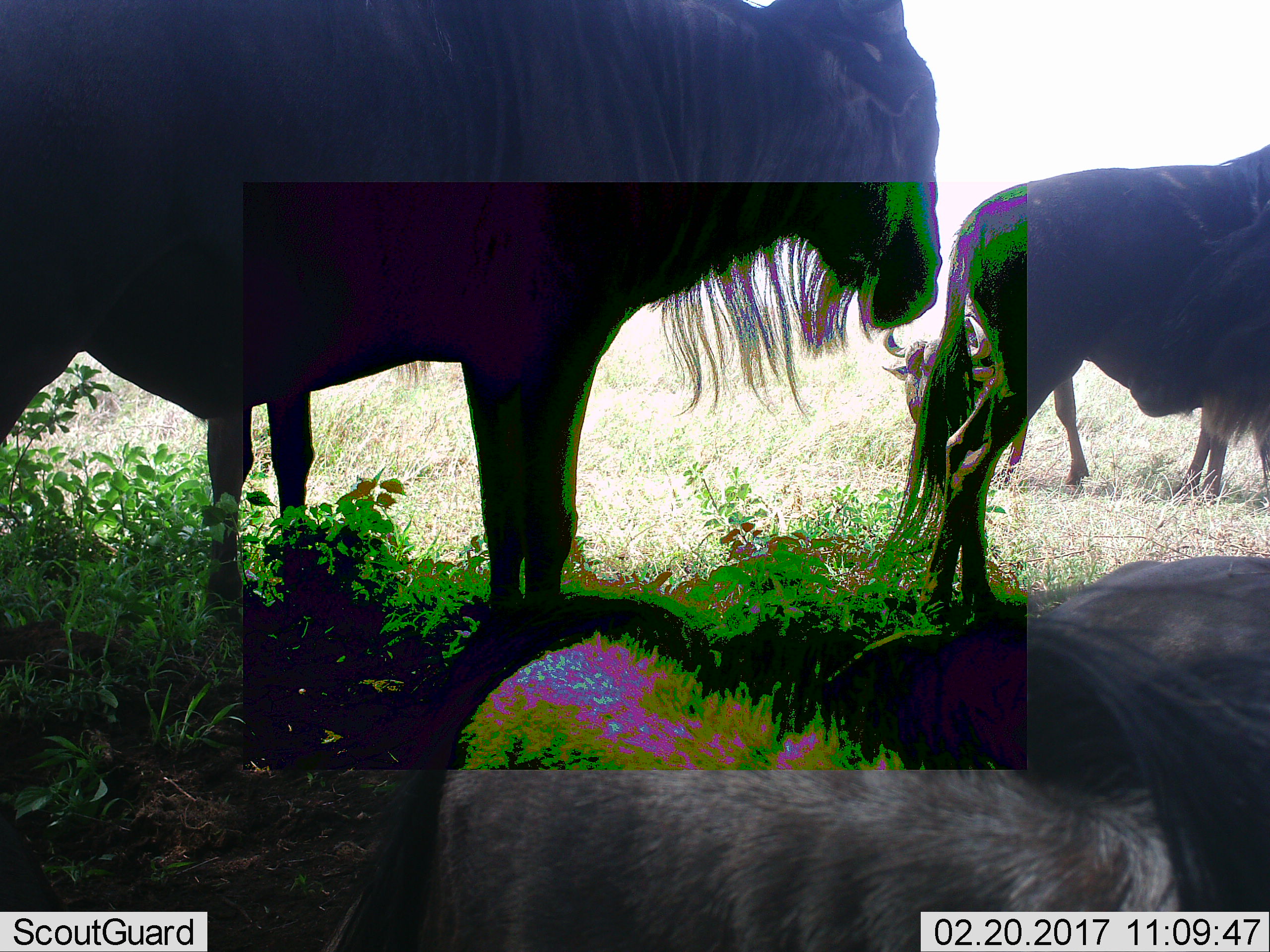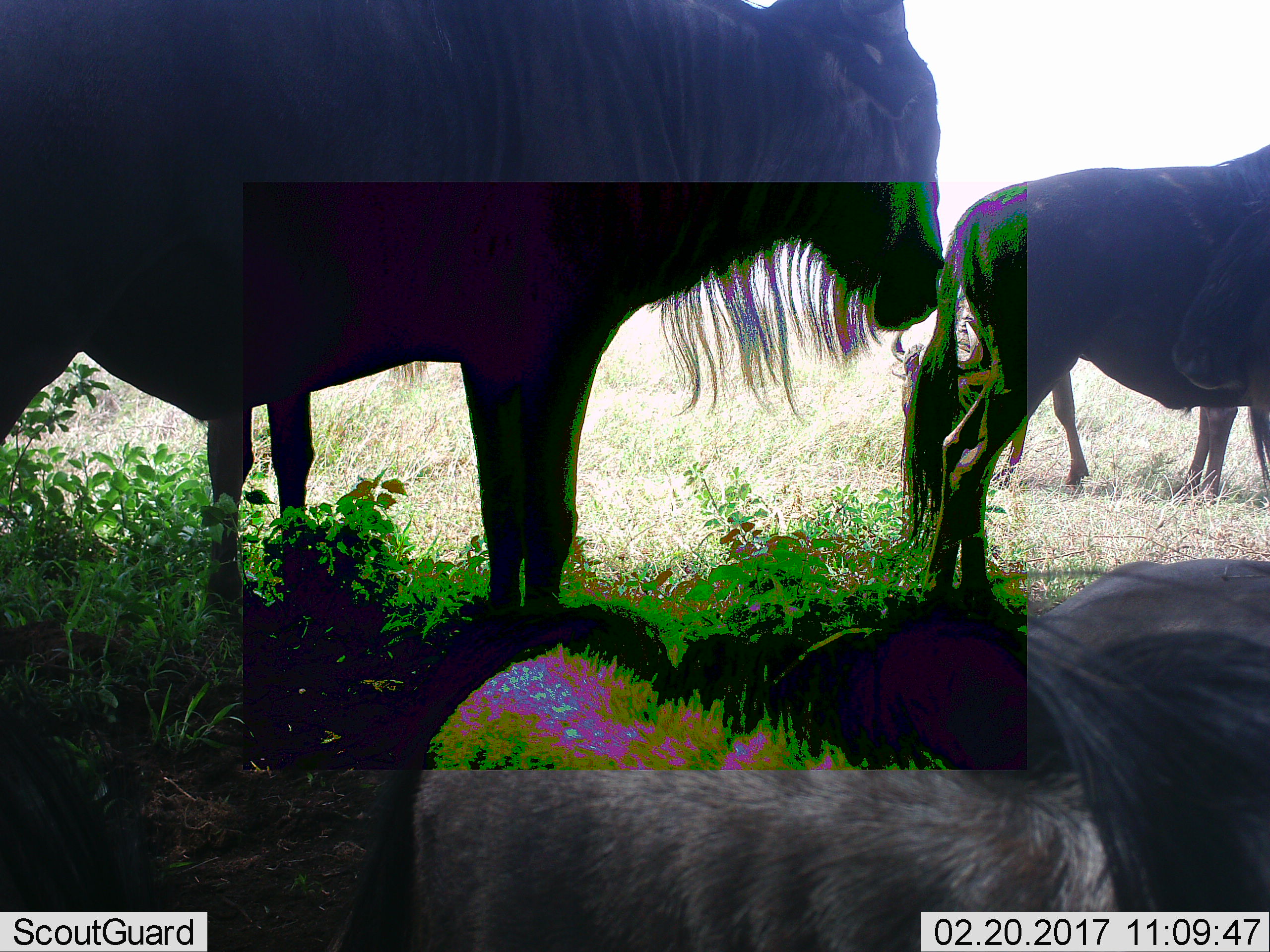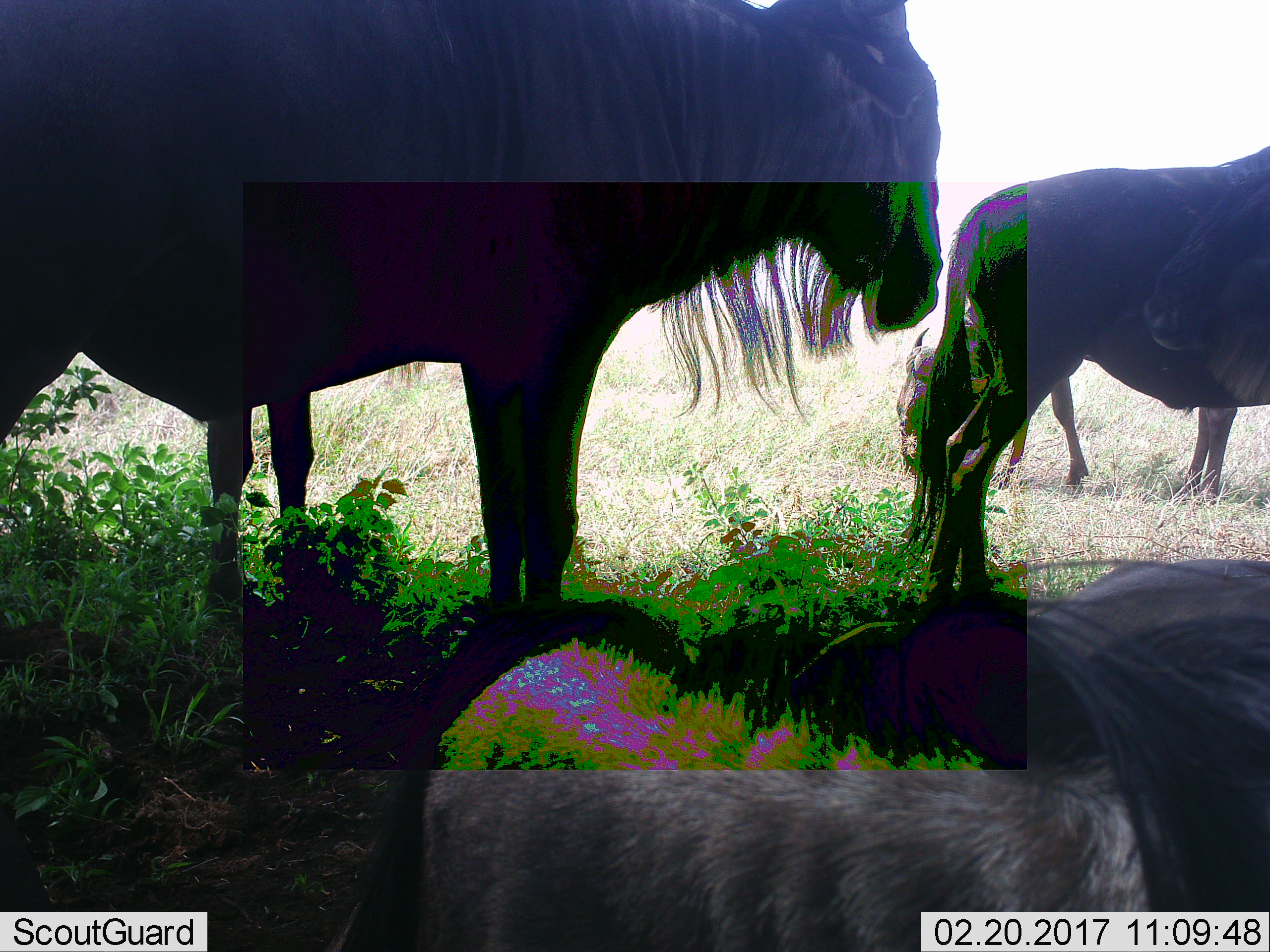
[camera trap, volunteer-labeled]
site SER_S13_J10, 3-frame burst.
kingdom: Animalia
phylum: Chordata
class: Mammalia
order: Artiodactyla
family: Bovidae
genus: Connochaetes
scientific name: Connochaetes taurinus taurinus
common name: blue wildebeest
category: wildebeestblue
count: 5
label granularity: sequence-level